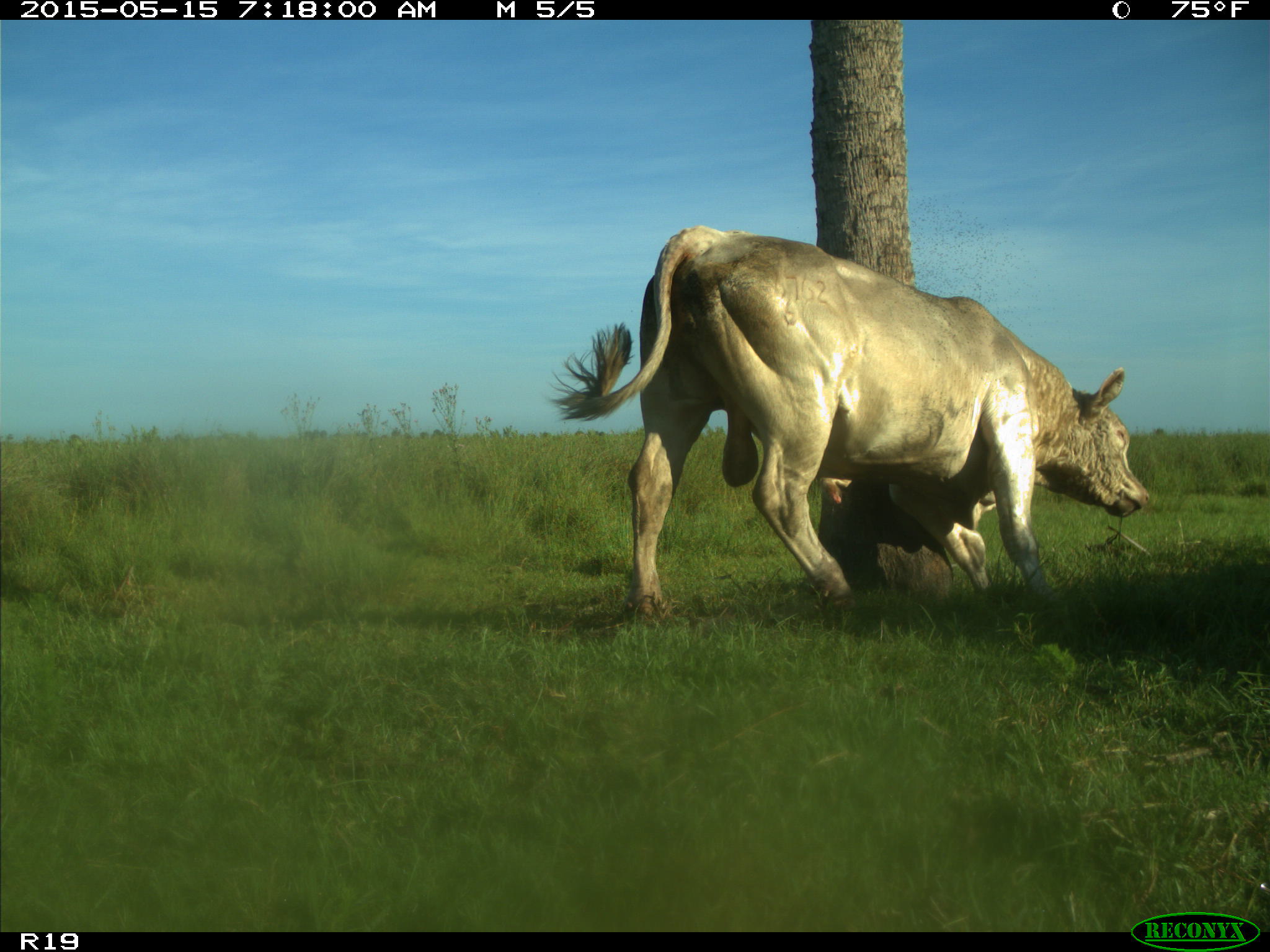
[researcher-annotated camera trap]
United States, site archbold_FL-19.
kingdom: Animalia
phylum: Chordata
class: Mammalia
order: Artiodactyla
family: Bovidae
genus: Bos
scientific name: Bos taurus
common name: domestic cow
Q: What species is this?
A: Bos taurus (domestic cow).